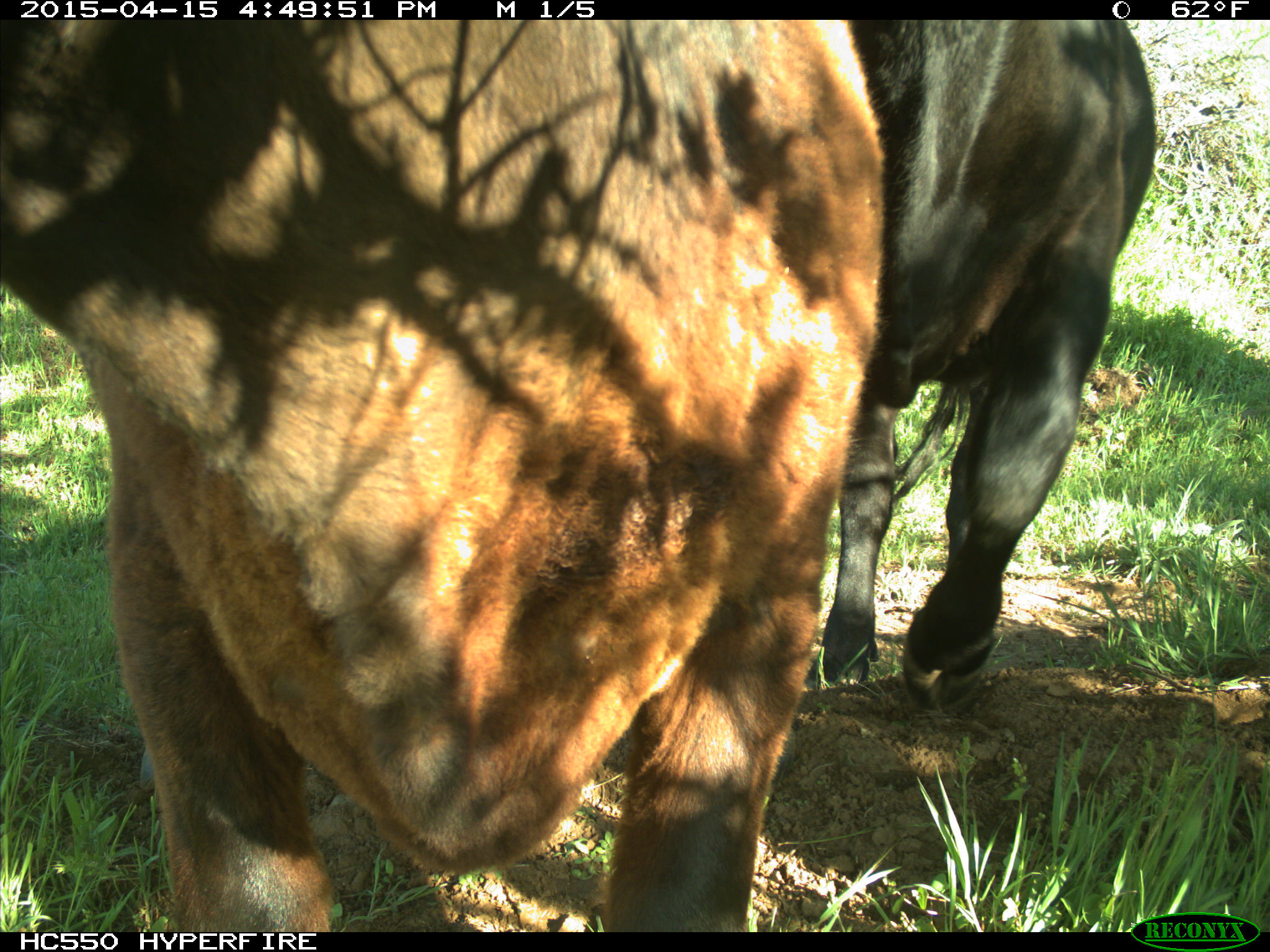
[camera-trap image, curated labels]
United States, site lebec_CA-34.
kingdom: Animalia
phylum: Chordata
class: Mammalia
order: Artiodactyla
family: Bovidae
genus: Bos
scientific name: Bos taurus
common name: domestic cow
Bos taurus (domestic cow).